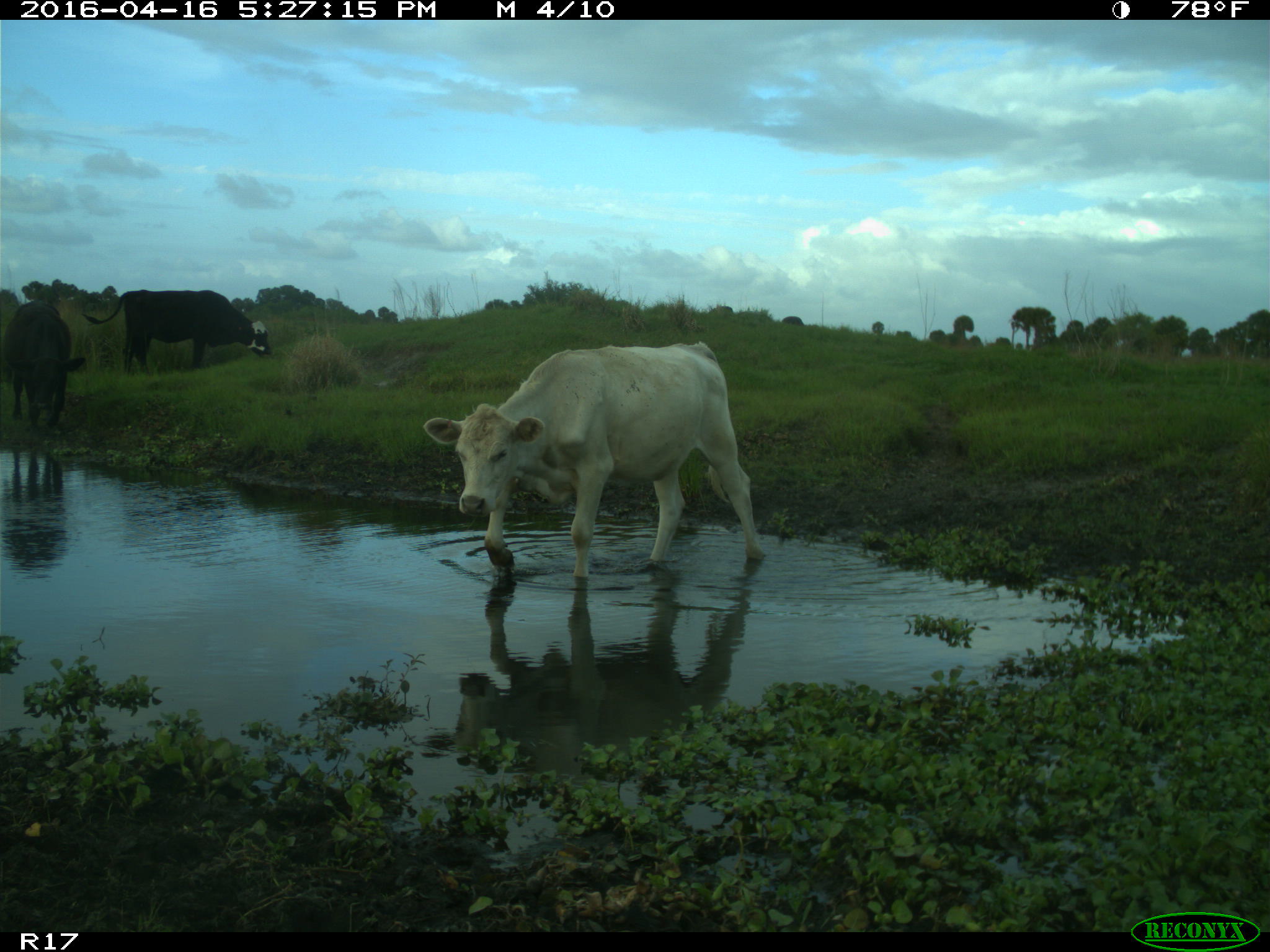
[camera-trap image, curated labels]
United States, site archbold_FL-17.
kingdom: Animalia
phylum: Chordata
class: Mammalia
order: Artiodactyla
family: Bovidae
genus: Bos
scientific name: Bos taurus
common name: domestic cow